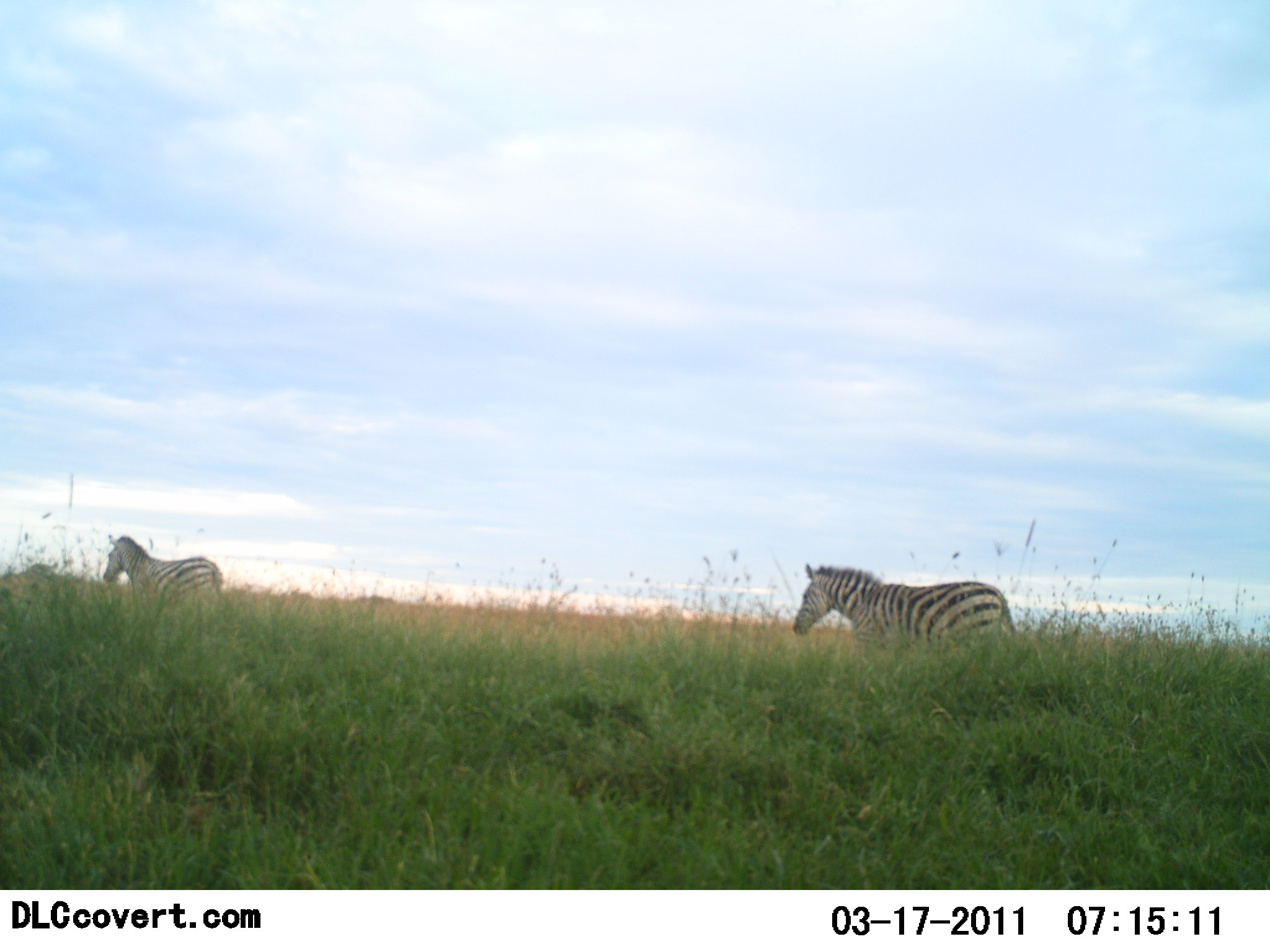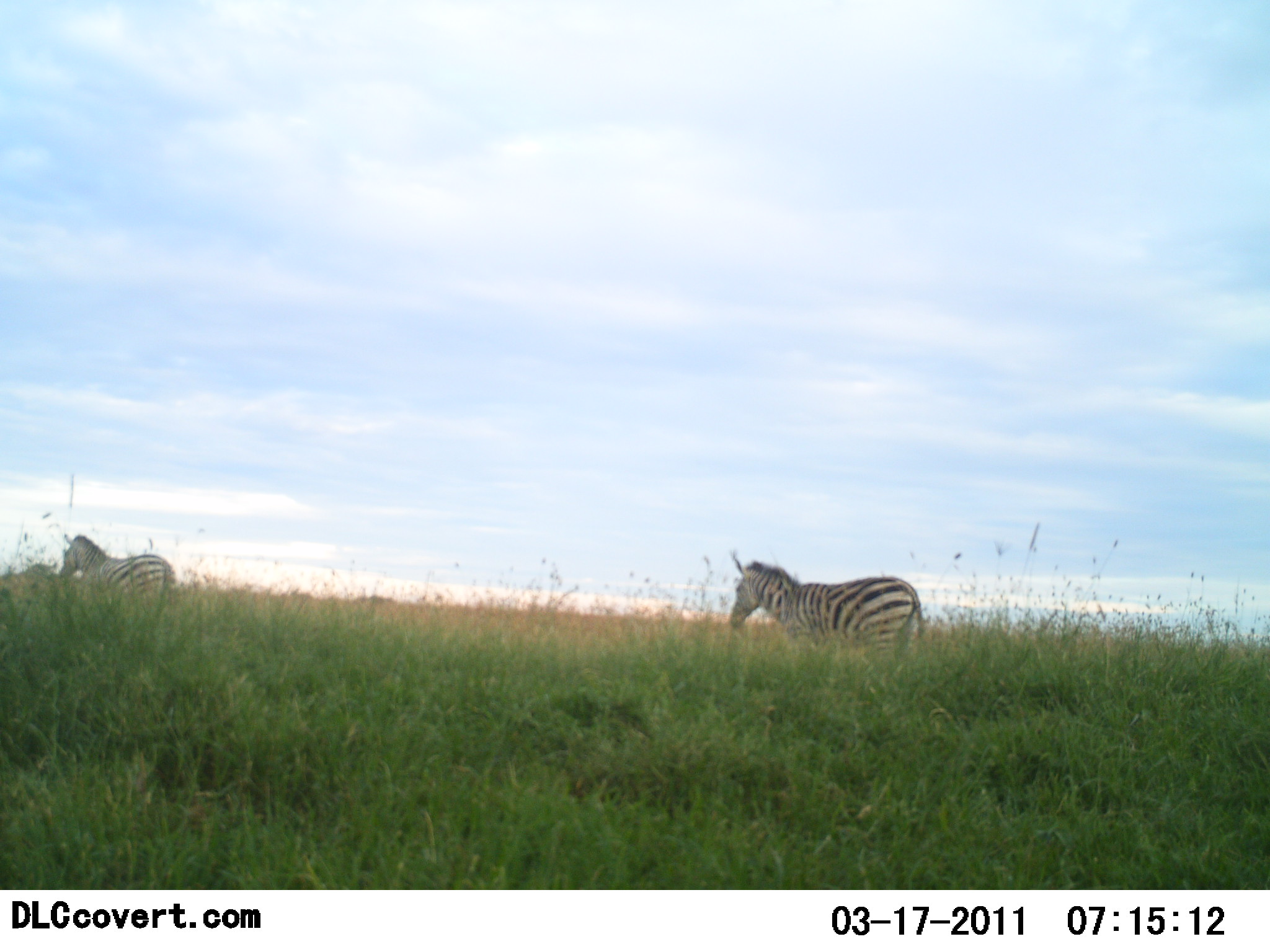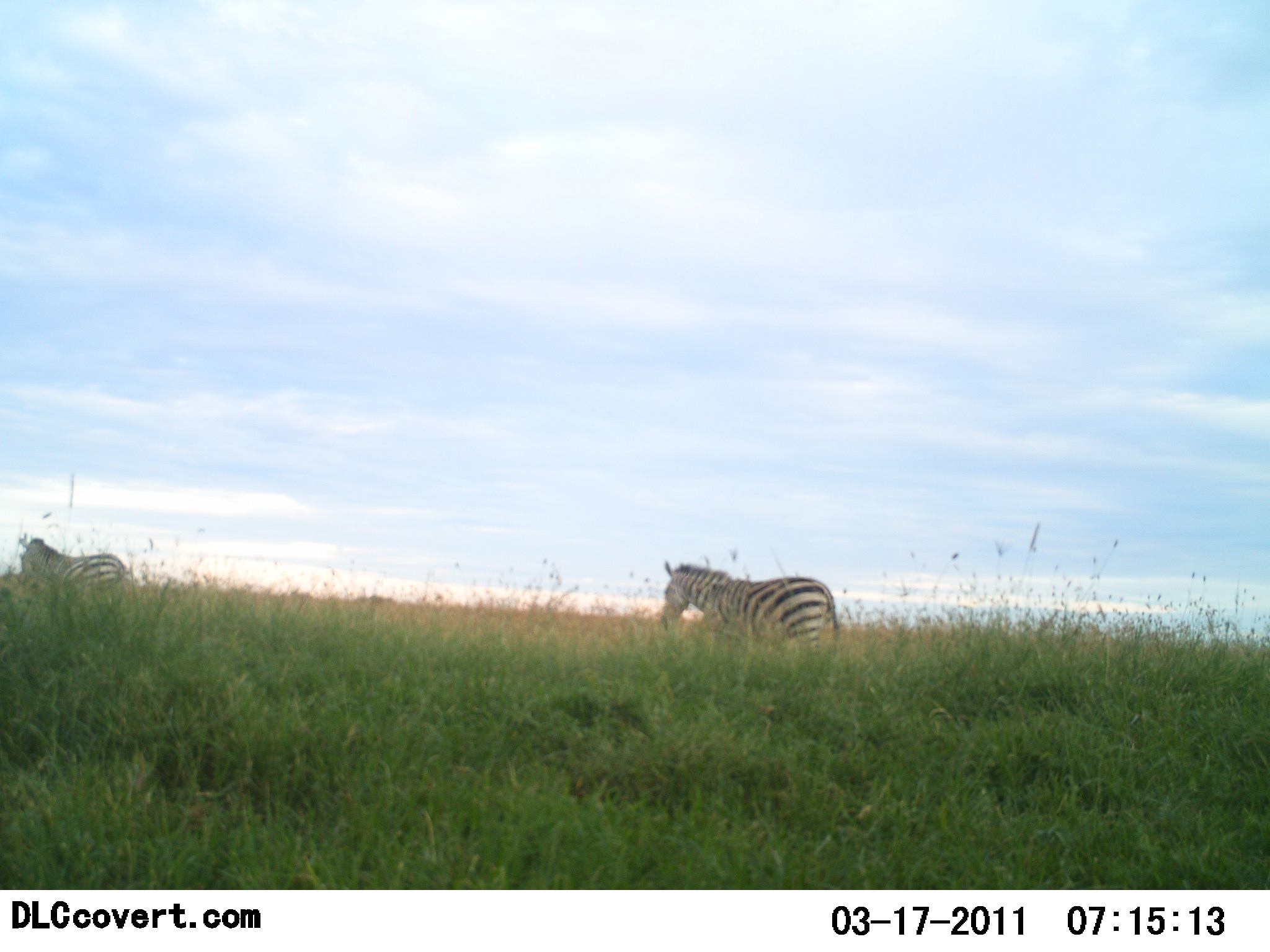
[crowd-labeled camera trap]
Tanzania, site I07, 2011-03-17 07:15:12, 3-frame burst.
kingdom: Animalia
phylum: Chordata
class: Mammalia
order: Perissodactyla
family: Equidae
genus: Equus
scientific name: Equus quagga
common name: plains zebra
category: zebra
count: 2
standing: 9%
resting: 0%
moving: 100%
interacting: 0%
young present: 0%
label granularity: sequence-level